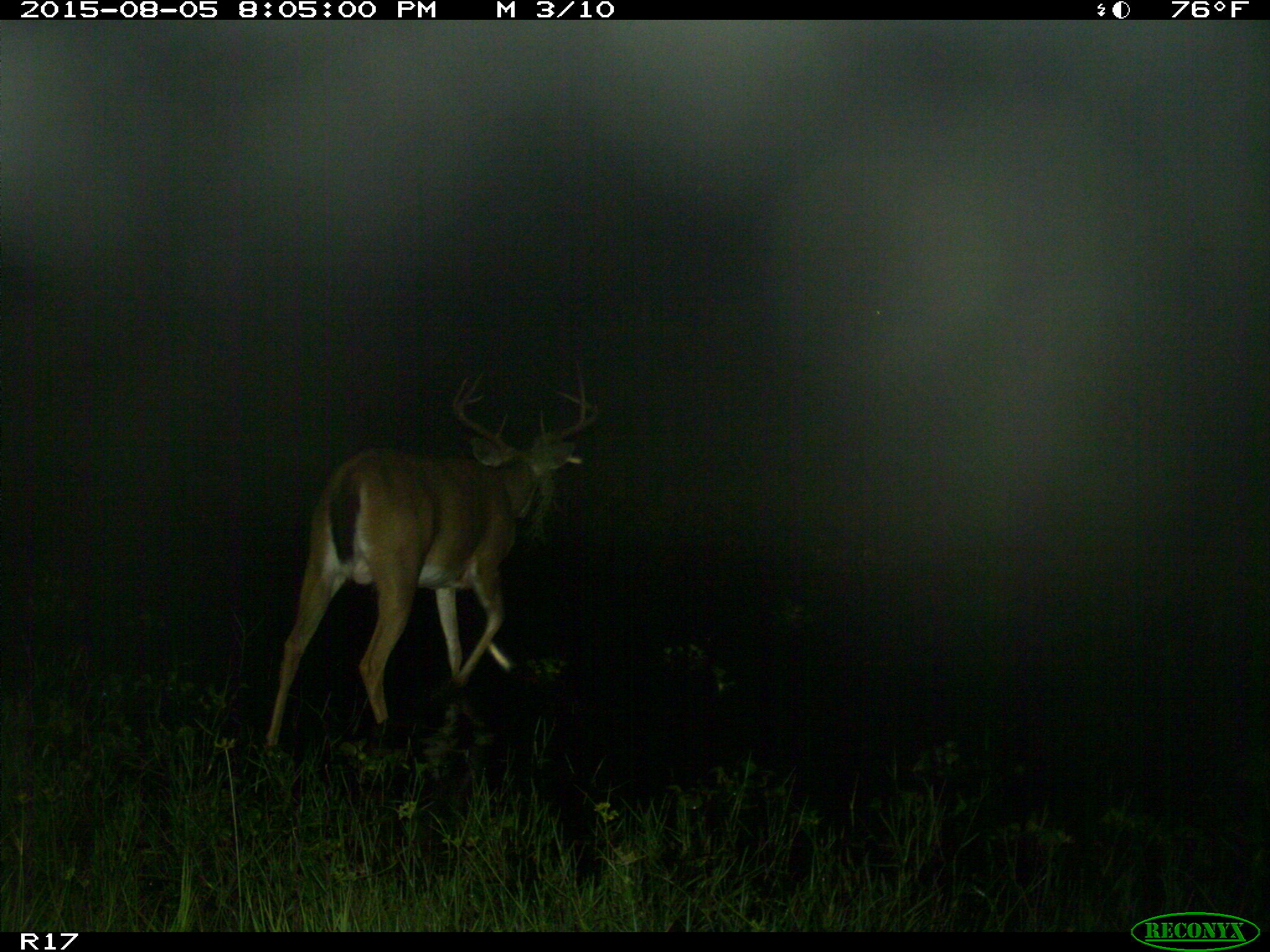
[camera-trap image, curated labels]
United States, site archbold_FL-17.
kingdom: Animalia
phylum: Chordata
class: Mammalia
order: Artiodactyla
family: Cervidae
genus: Odocoileus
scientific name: Odocoileus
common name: deer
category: unidentified deer